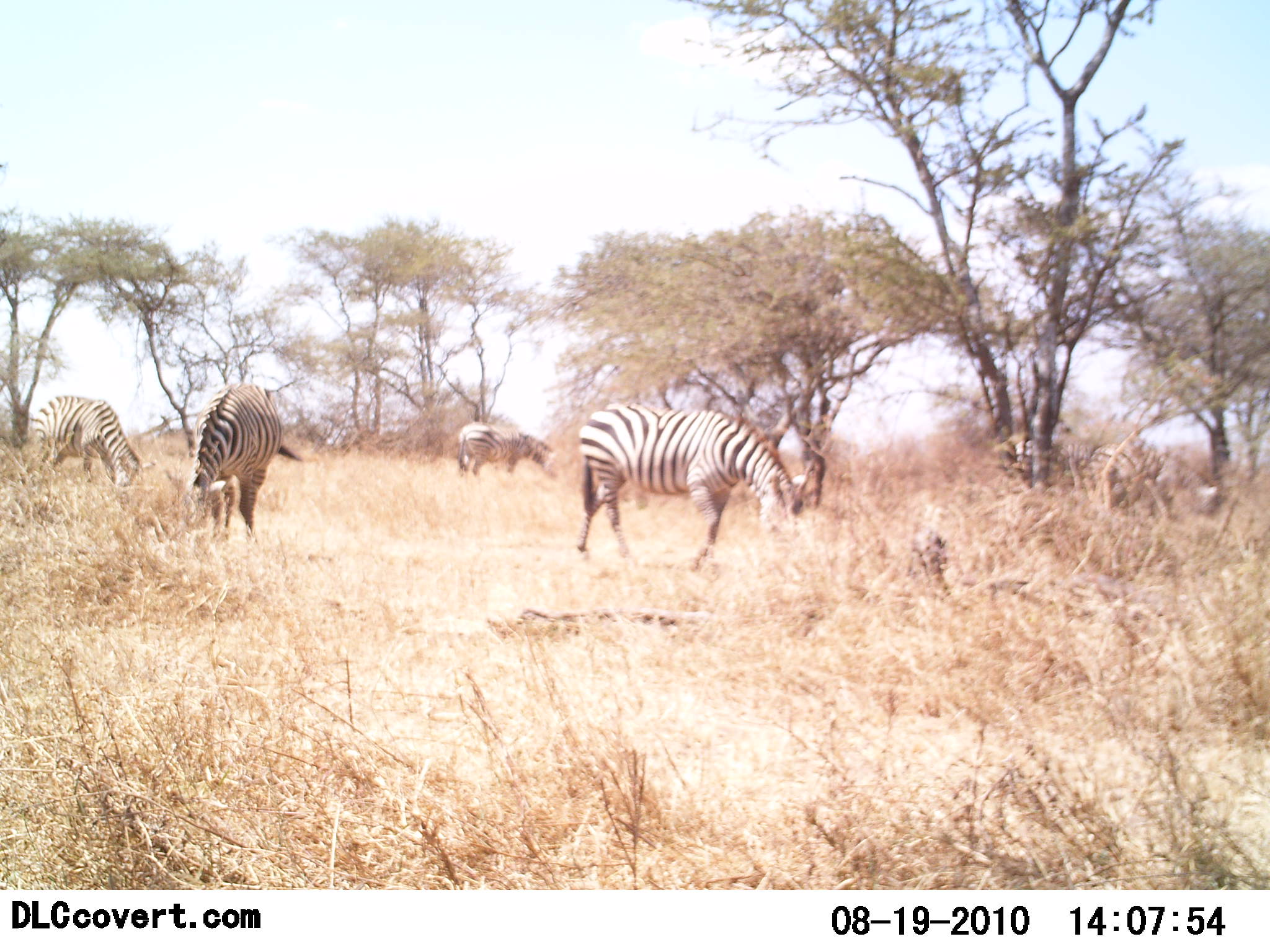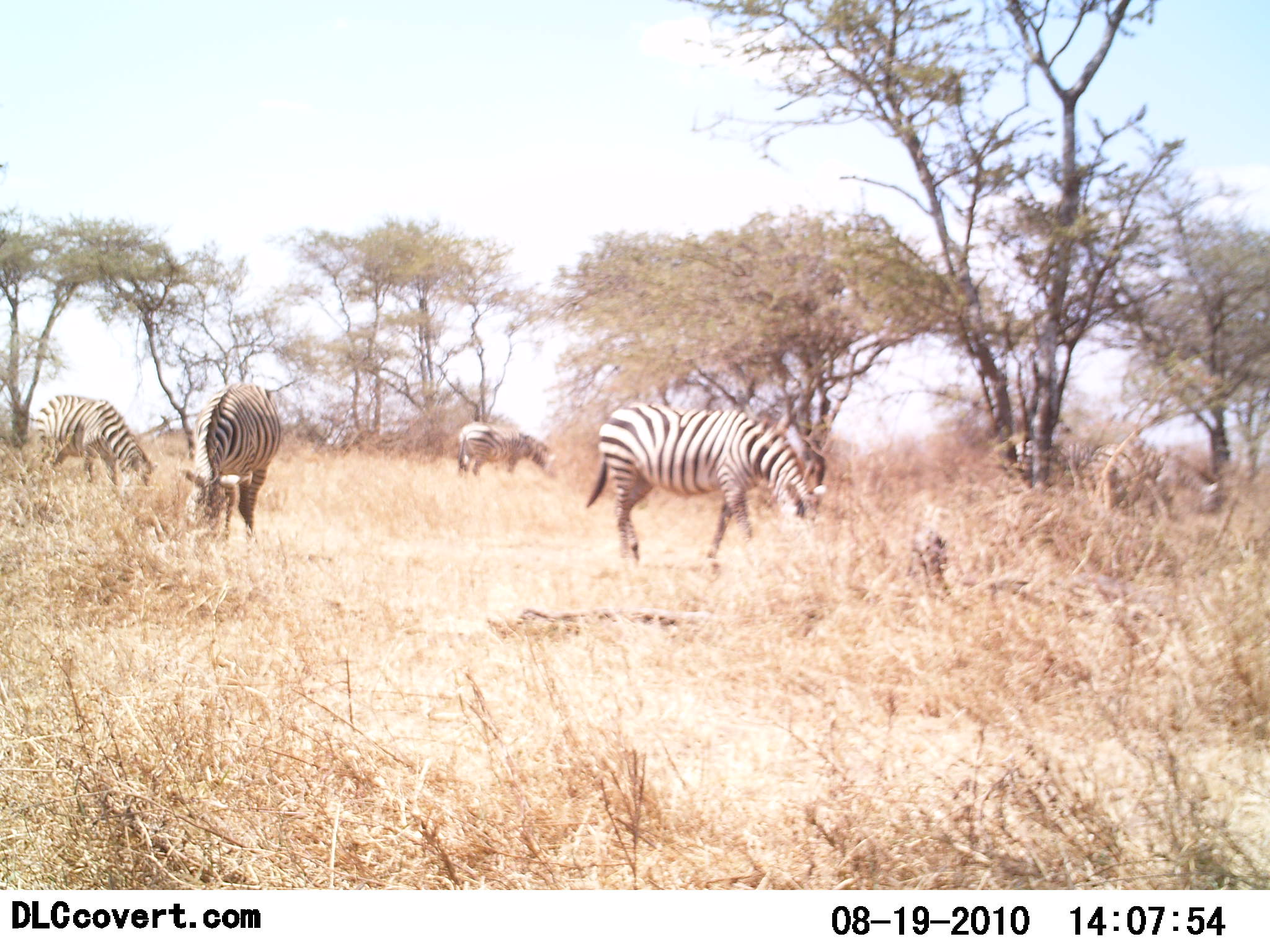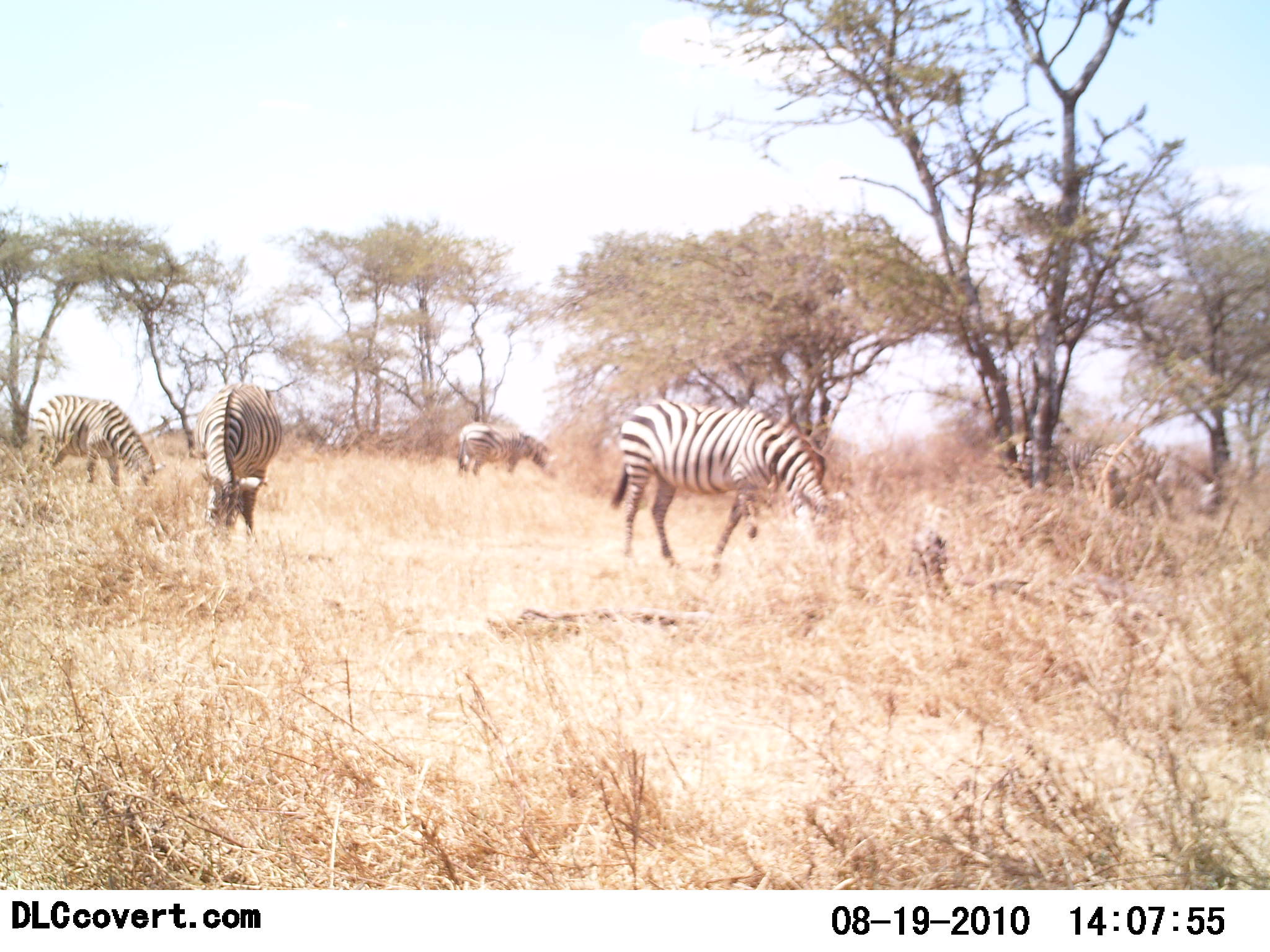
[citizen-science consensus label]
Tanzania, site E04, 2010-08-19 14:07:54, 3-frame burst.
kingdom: Animalia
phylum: Chordata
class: Mammalia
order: Perissodactyla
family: Equidae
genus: Equus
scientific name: Equus quagga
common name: plains zebra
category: zebra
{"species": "zebra (plains zebra) (Equus quagga)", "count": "5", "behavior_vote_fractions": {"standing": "58%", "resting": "0%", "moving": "0%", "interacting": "0%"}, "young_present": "0%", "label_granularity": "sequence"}